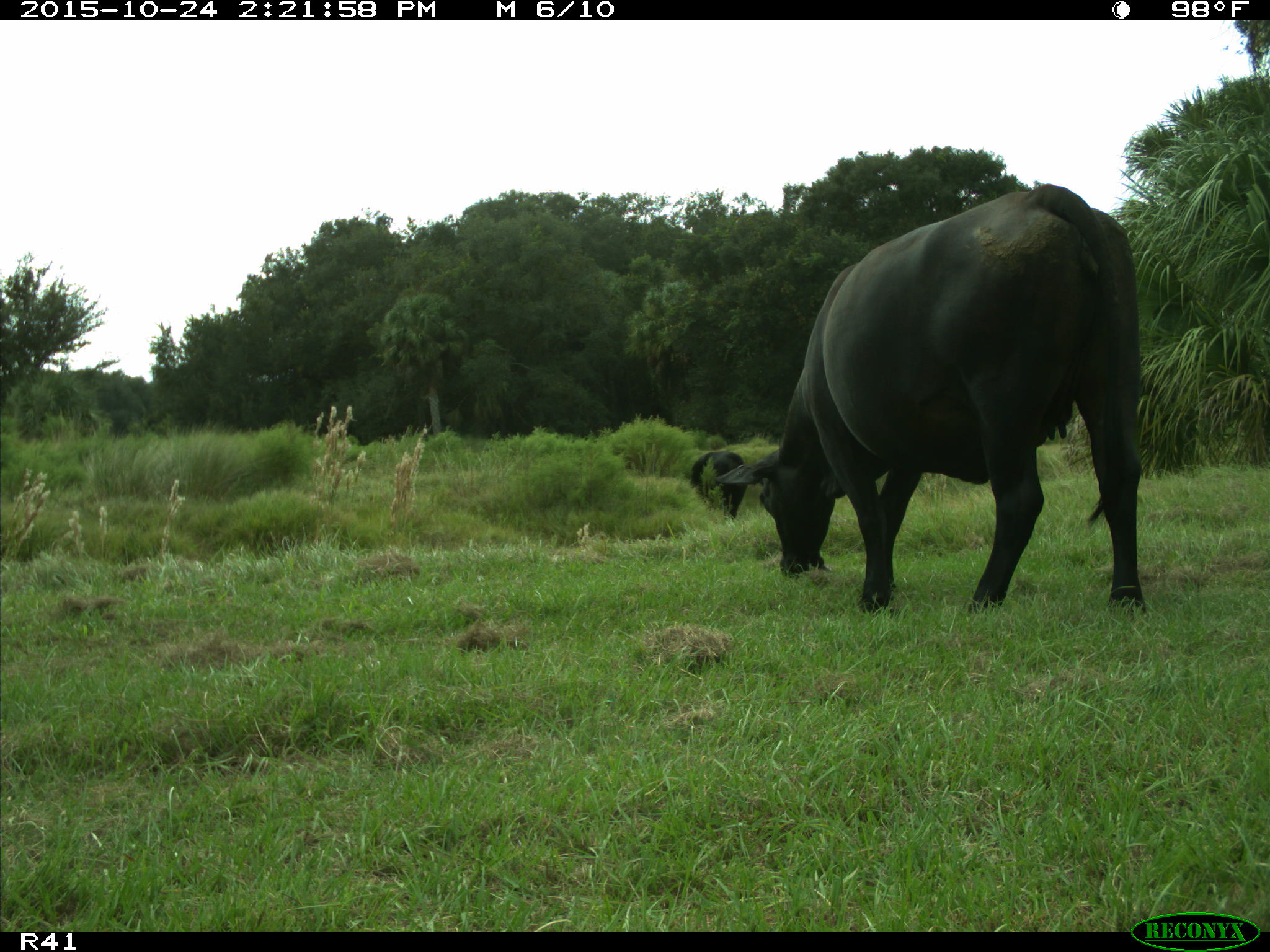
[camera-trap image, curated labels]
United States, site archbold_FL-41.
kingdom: Animalia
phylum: Chordata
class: Mammalia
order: Artiodactyla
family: Bovidae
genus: Bos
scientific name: Bos taurus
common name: domestic cow